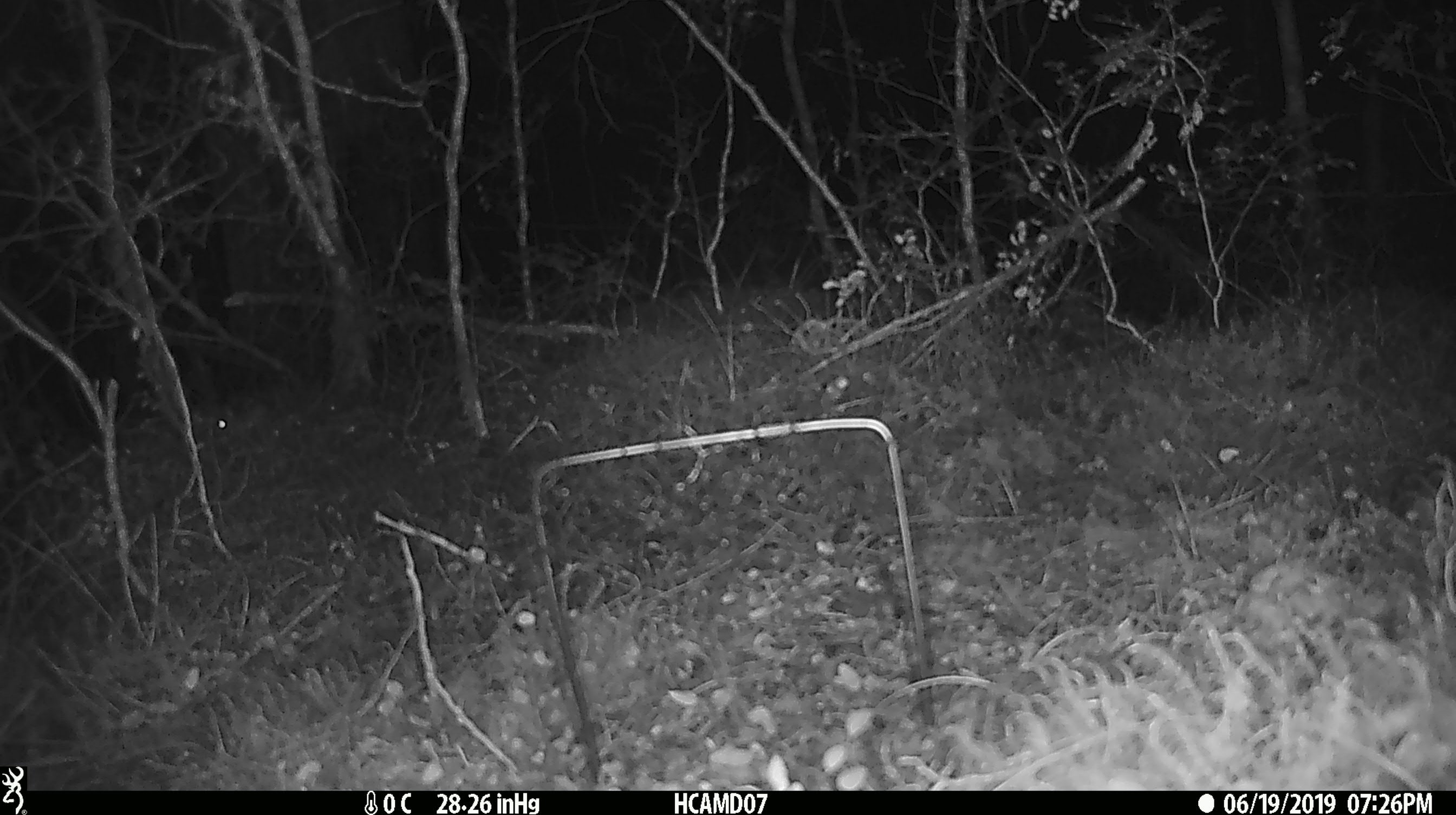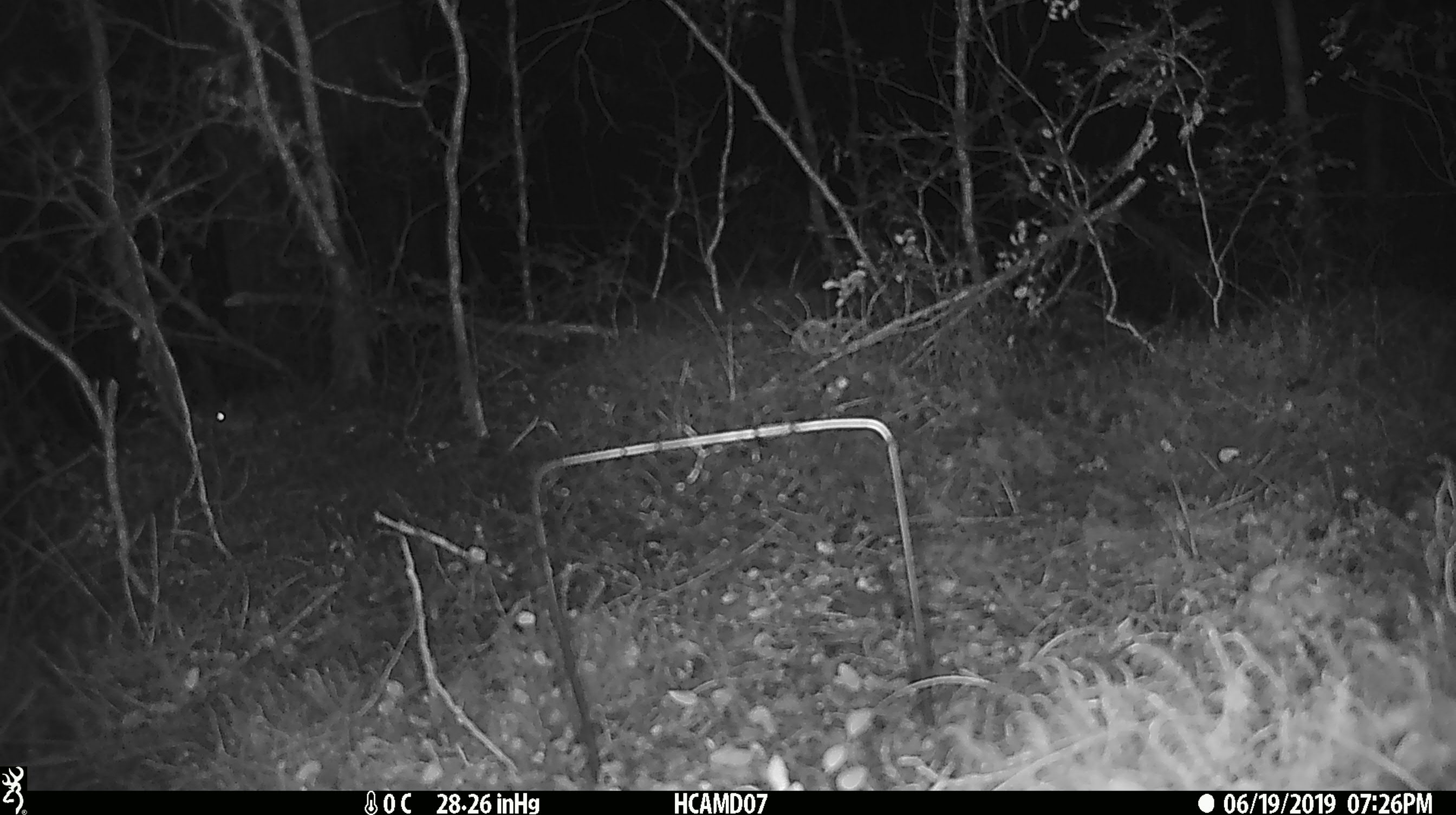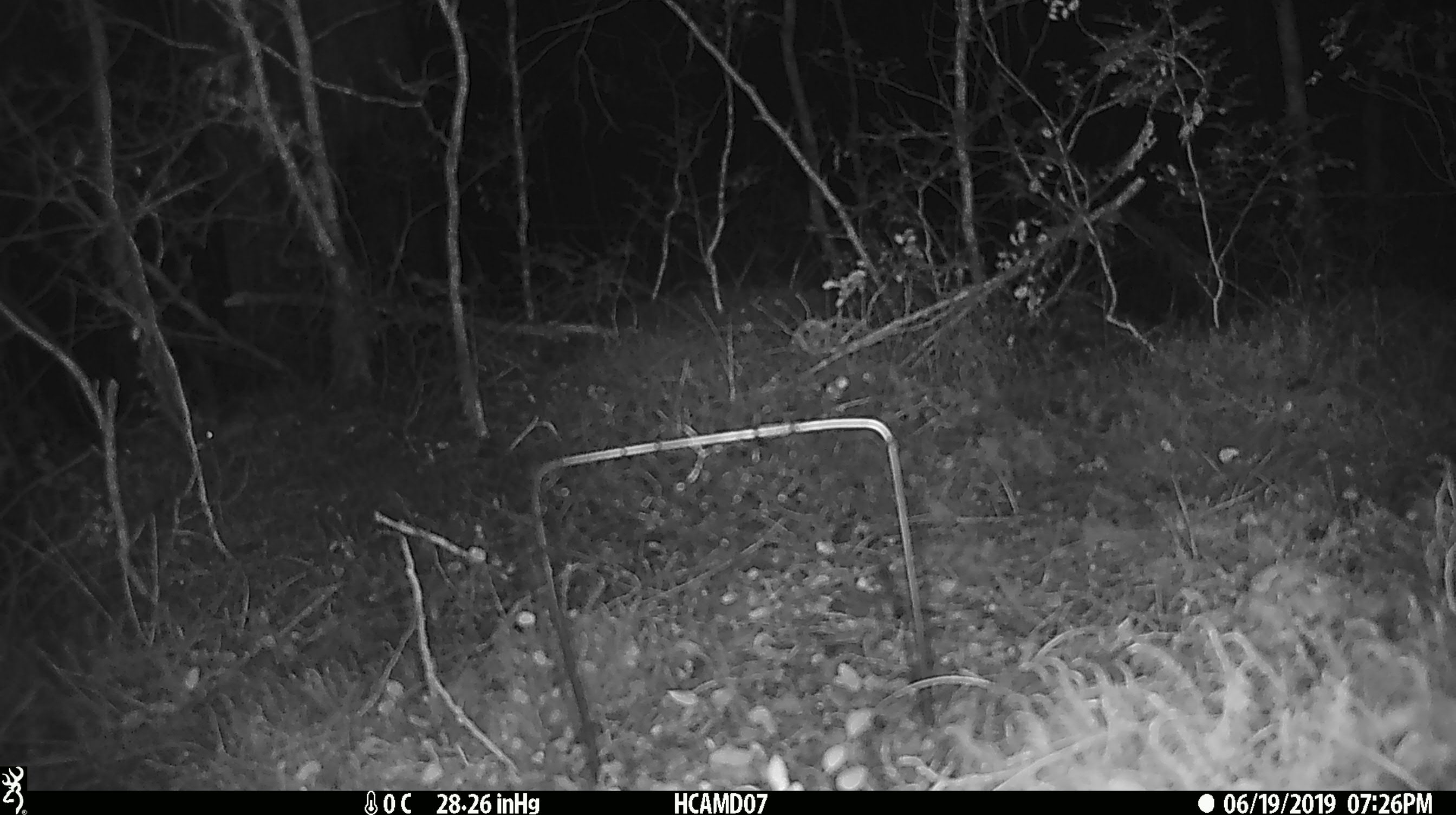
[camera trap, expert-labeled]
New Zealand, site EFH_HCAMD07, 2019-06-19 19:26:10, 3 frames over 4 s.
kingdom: Animalia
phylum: Chordata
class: Mammalia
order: Rodentia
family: Muridae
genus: Mus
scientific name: Mus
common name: mouse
Mouse (Mus).